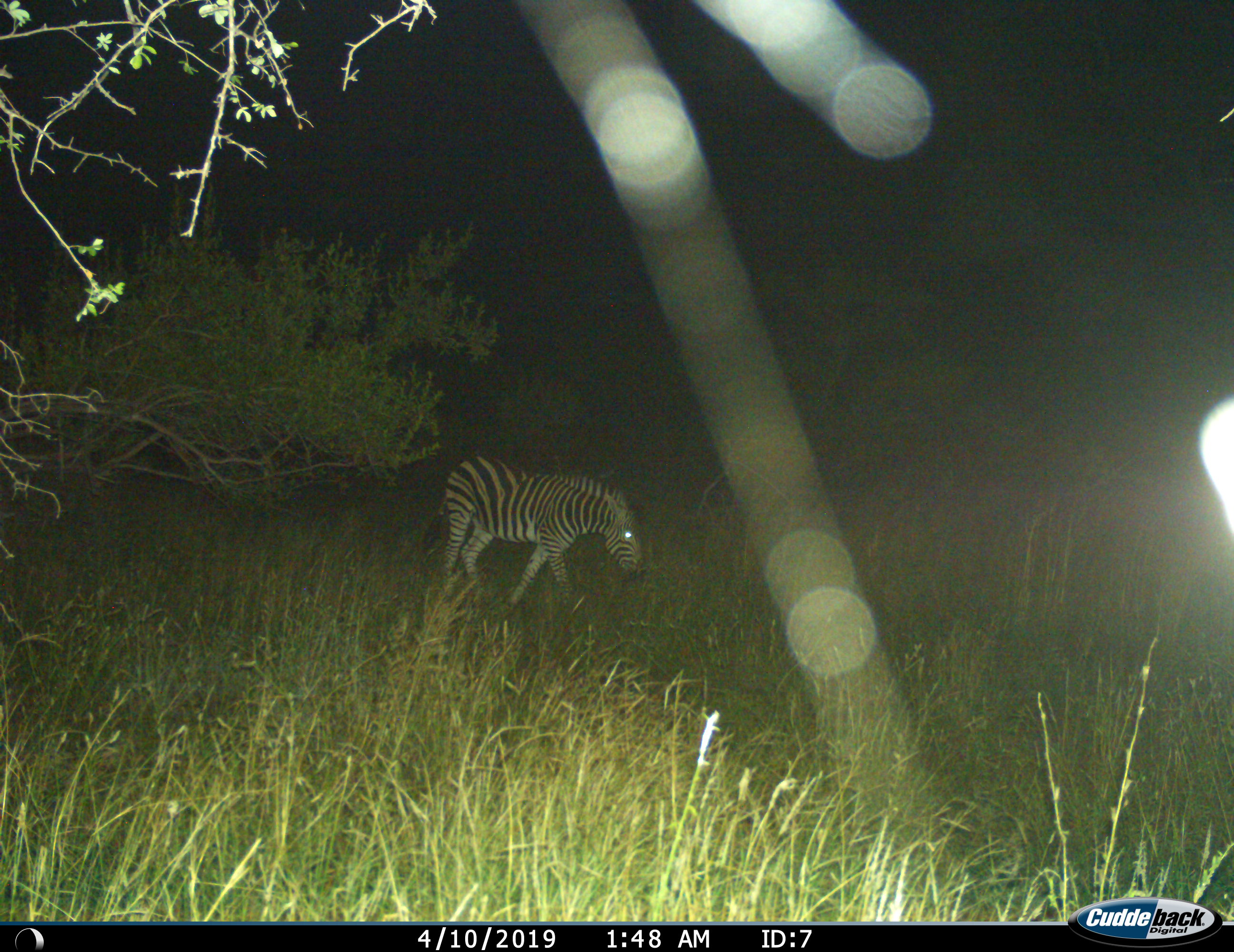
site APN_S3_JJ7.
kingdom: Animalia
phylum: Chordata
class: Mammalia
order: Perissodactyla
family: Equidae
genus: Equus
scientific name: Equus quagga burchellii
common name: burchell's zebra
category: zebraburchells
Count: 1.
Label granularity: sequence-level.